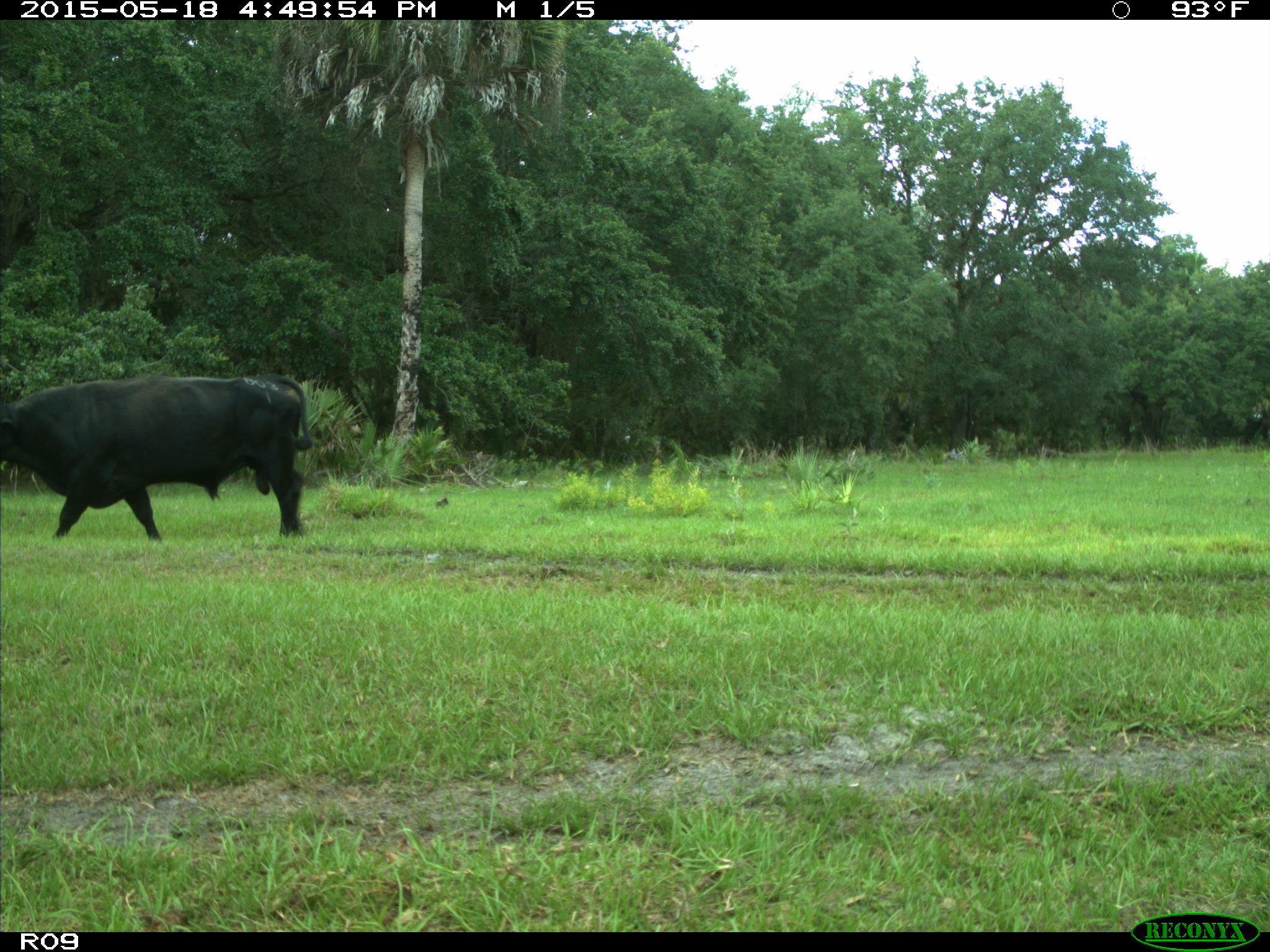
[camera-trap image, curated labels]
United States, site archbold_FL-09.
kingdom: Animalia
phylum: Chordata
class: Mammalia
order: Artiodactyla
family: Bovidae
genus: Bos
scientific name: Bos taurus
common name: domestic cow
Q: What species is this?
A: Bos taurus (domestic cow).